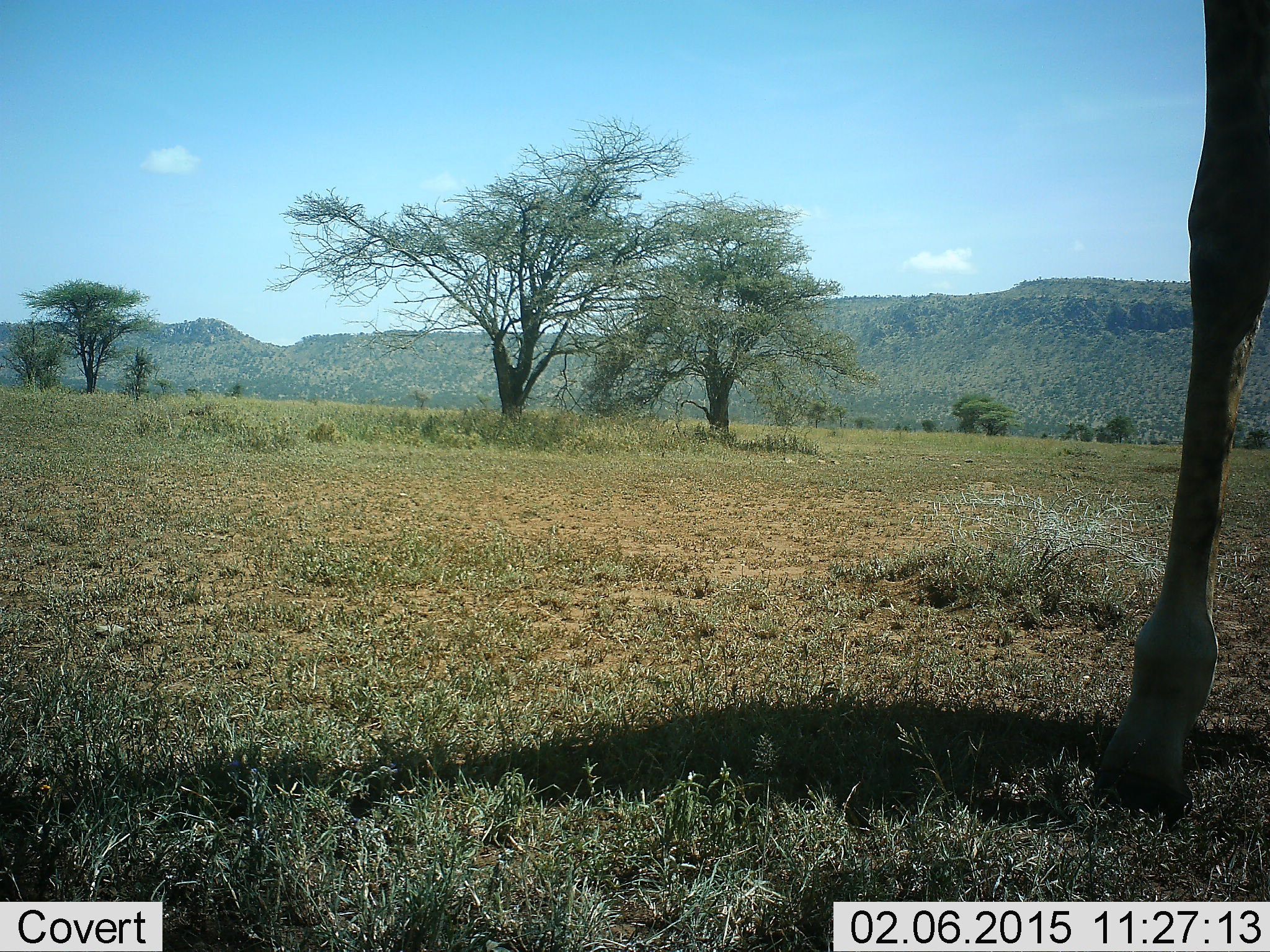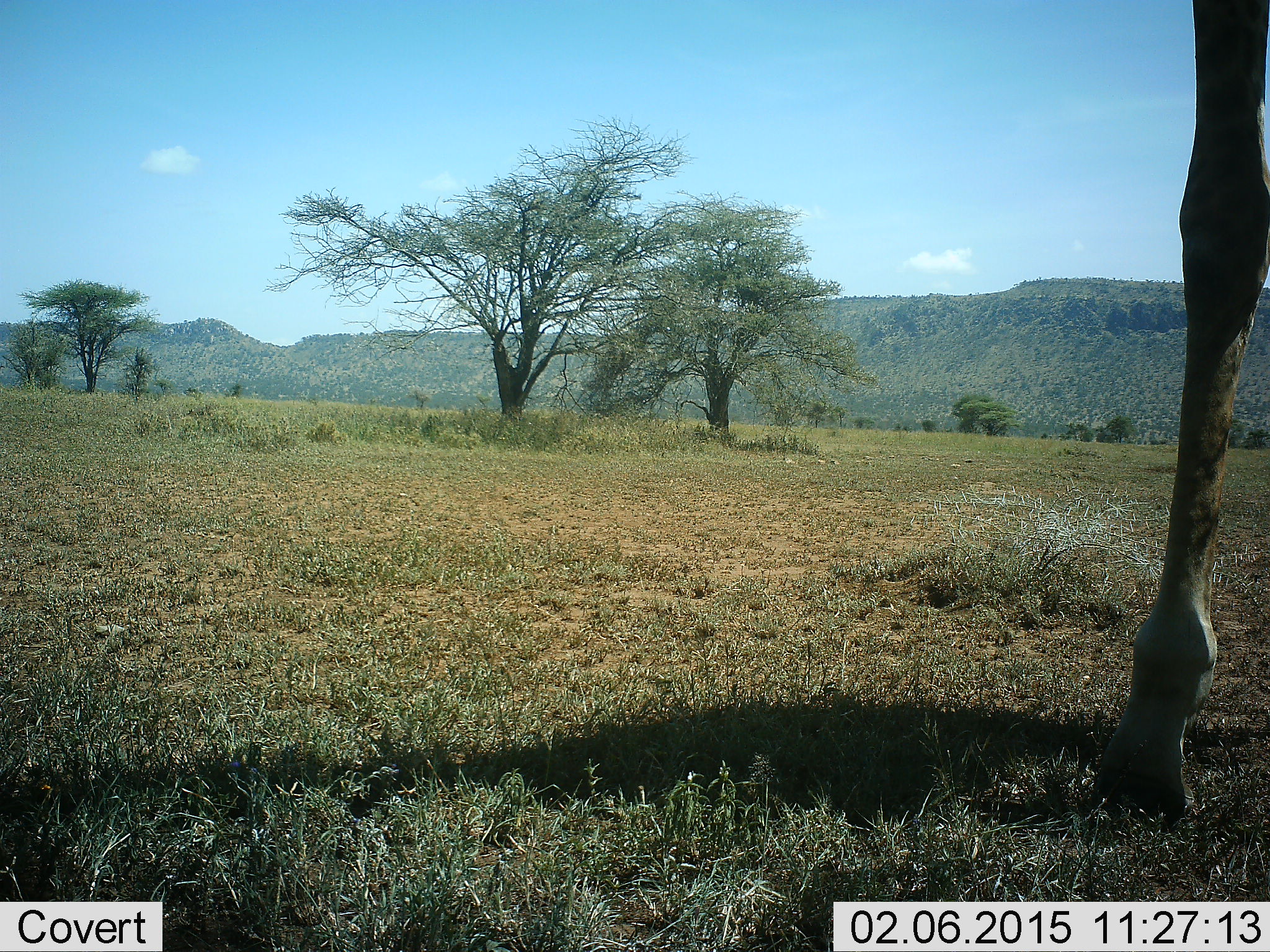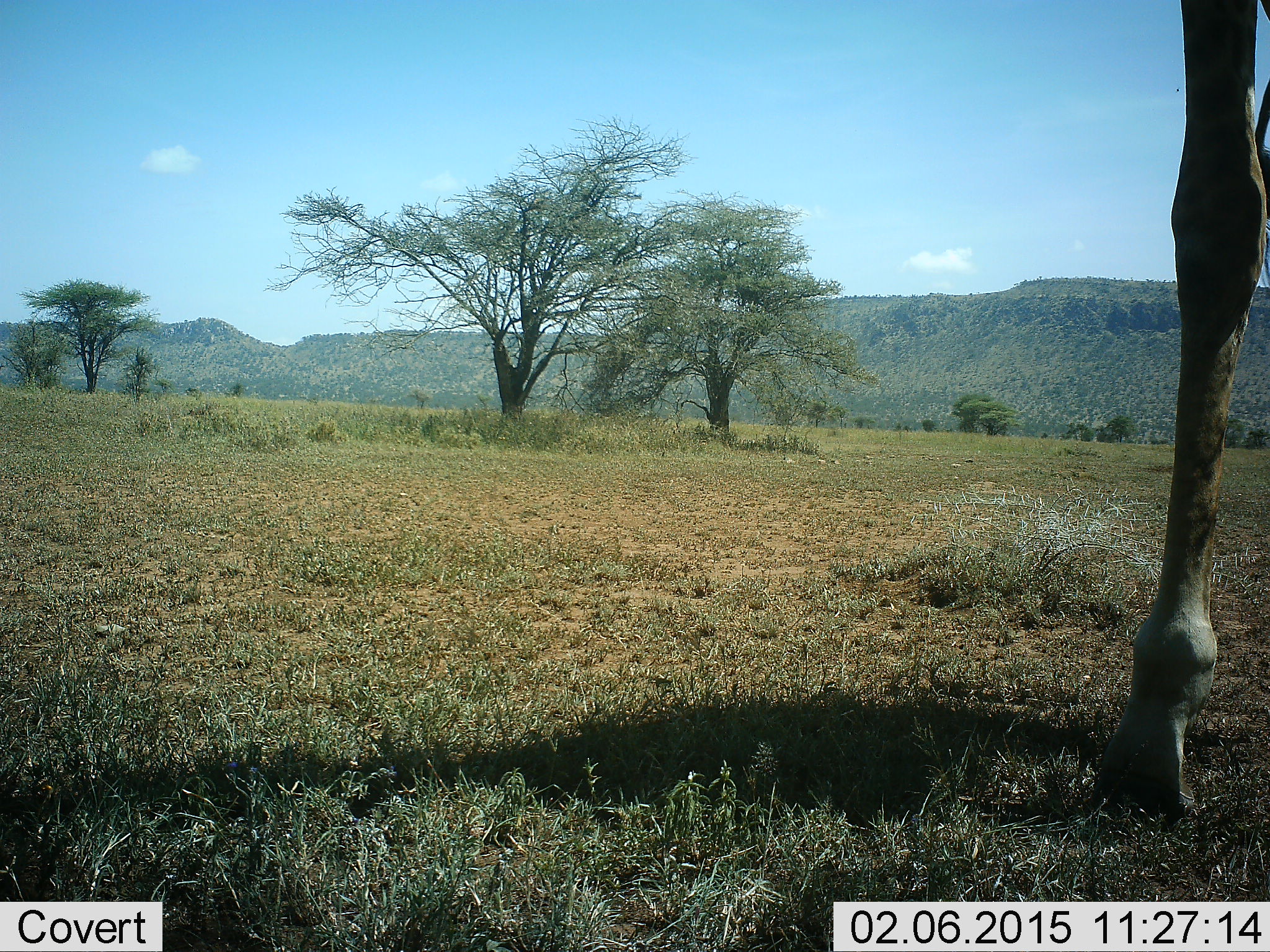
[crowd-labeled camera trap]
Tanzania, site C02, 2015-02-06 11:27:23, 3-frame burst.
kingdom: Animalia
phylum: Chordata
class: Mammalia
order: Artiodactyla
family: Giraffidae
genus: Giraffa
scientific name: Giraffa camelopardalis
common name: giraffe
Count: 1.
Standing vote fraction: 100%.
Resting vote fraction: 0%.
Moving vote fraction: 0%.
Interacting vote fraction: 0%.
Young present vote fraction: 0%.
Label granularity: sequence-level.